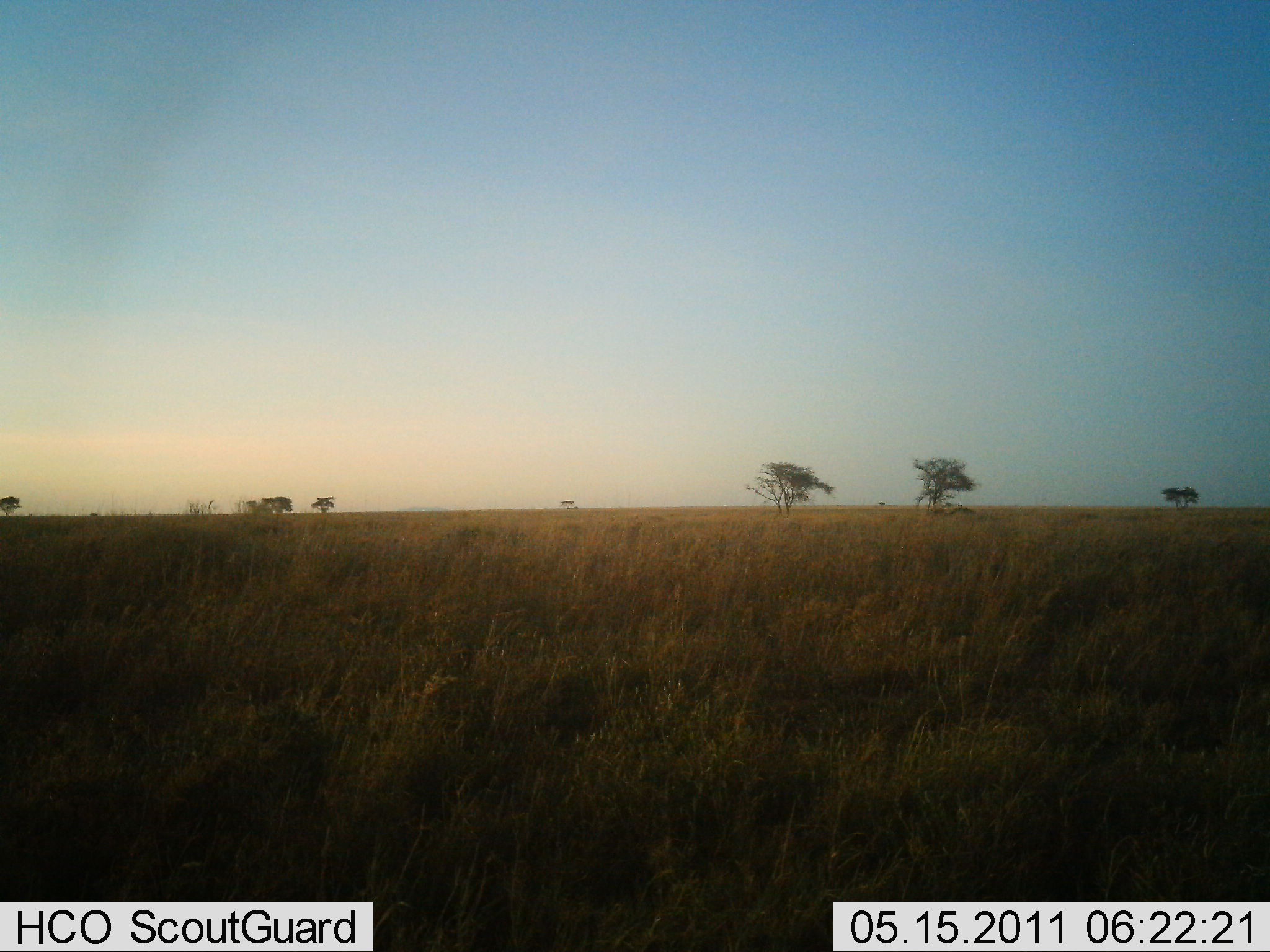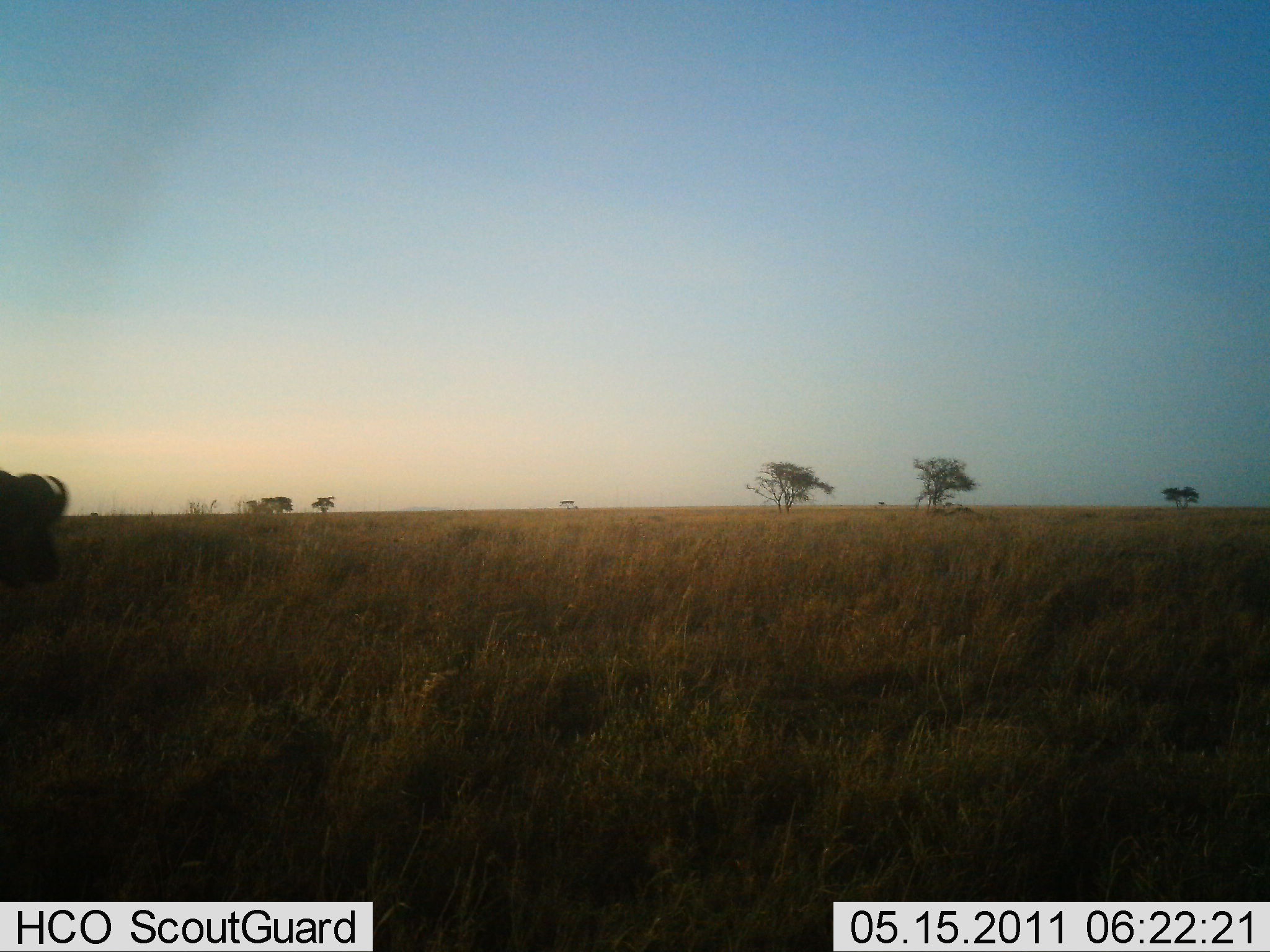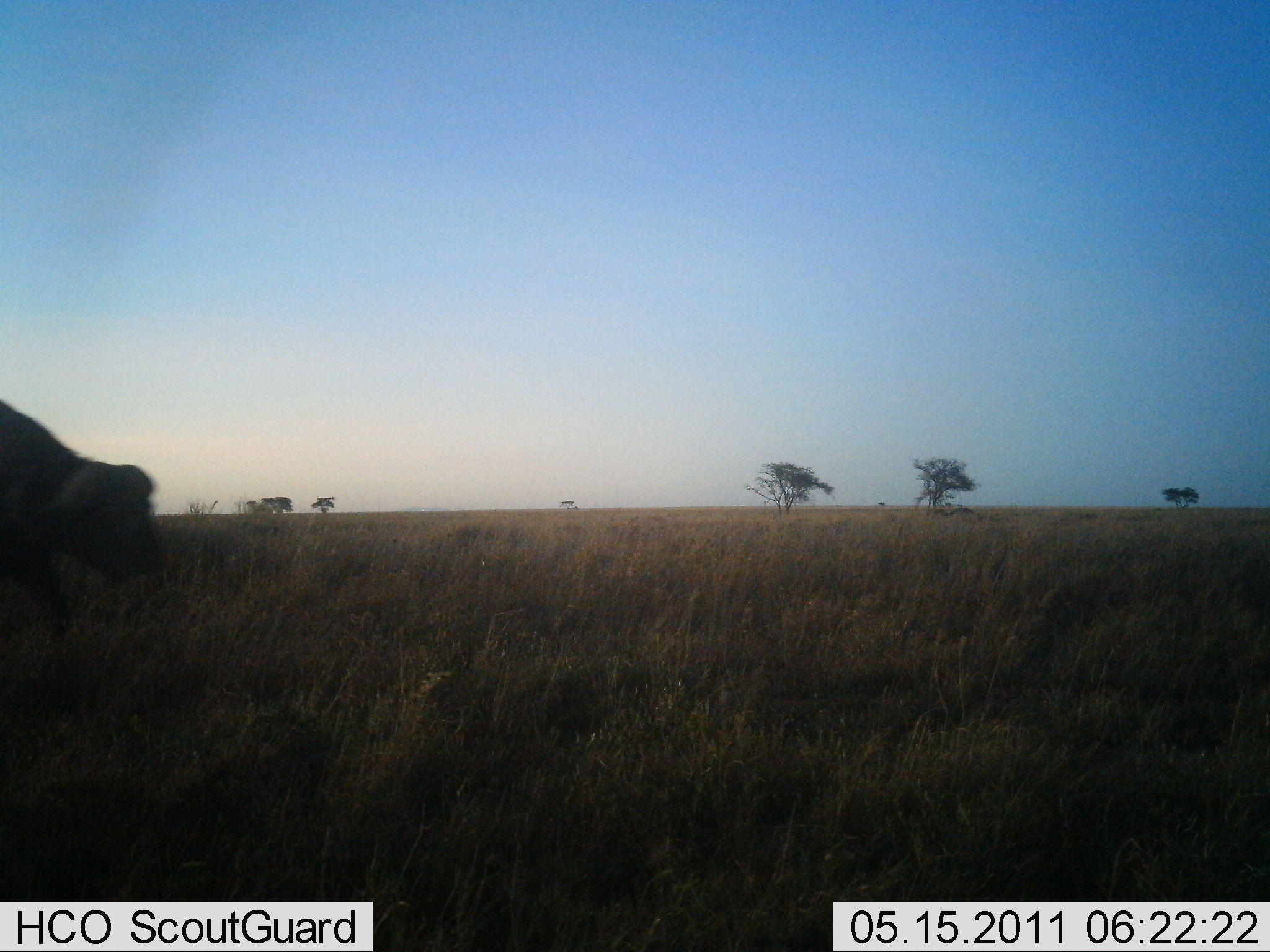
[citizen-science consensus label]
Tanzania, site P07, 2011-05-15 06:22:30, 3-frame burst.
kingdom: Animalia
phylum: Chordata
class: Mammalia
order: Artiodactyla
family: Bovidae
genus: Syncerus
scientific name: Syncerus caffer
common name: cape buffalo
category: buffalo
Buffalo (cape buffalo) (Syncerus caffer), count 1. Behavior (volunteer vote fractions): standing 15%, resting 0%, moving 85%, interacting 0%. Young present (vote fraction): 0%. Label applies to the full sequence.